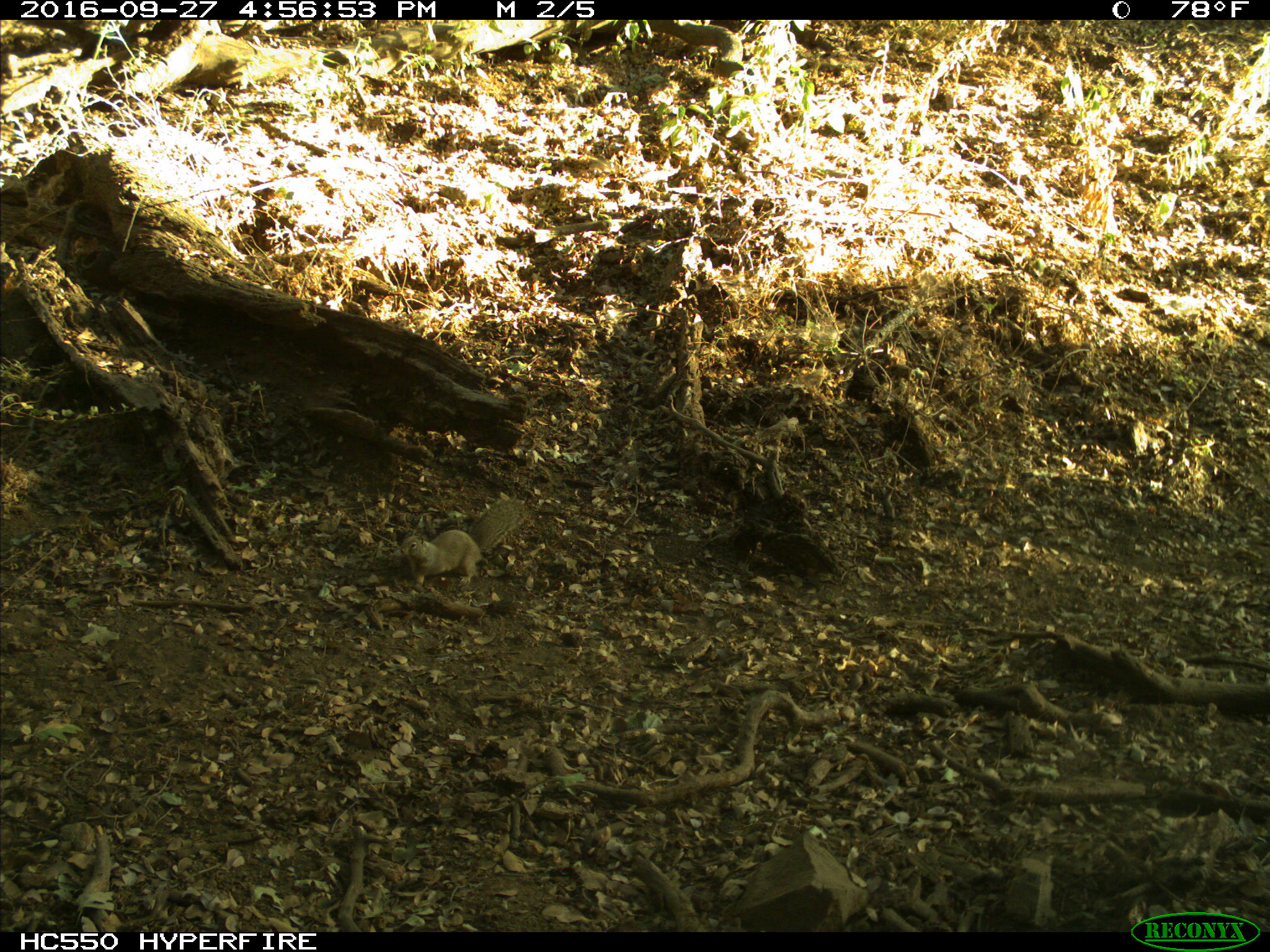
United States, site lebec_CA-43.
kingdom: Animalia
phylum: Chordata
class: Mammalia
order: Rodentia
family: Sciuridae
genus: Otospermophilus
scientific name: Otospermophilus beecheyi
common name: california ground squirrel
Otospermophilus beecheyi (california ground squirrel).